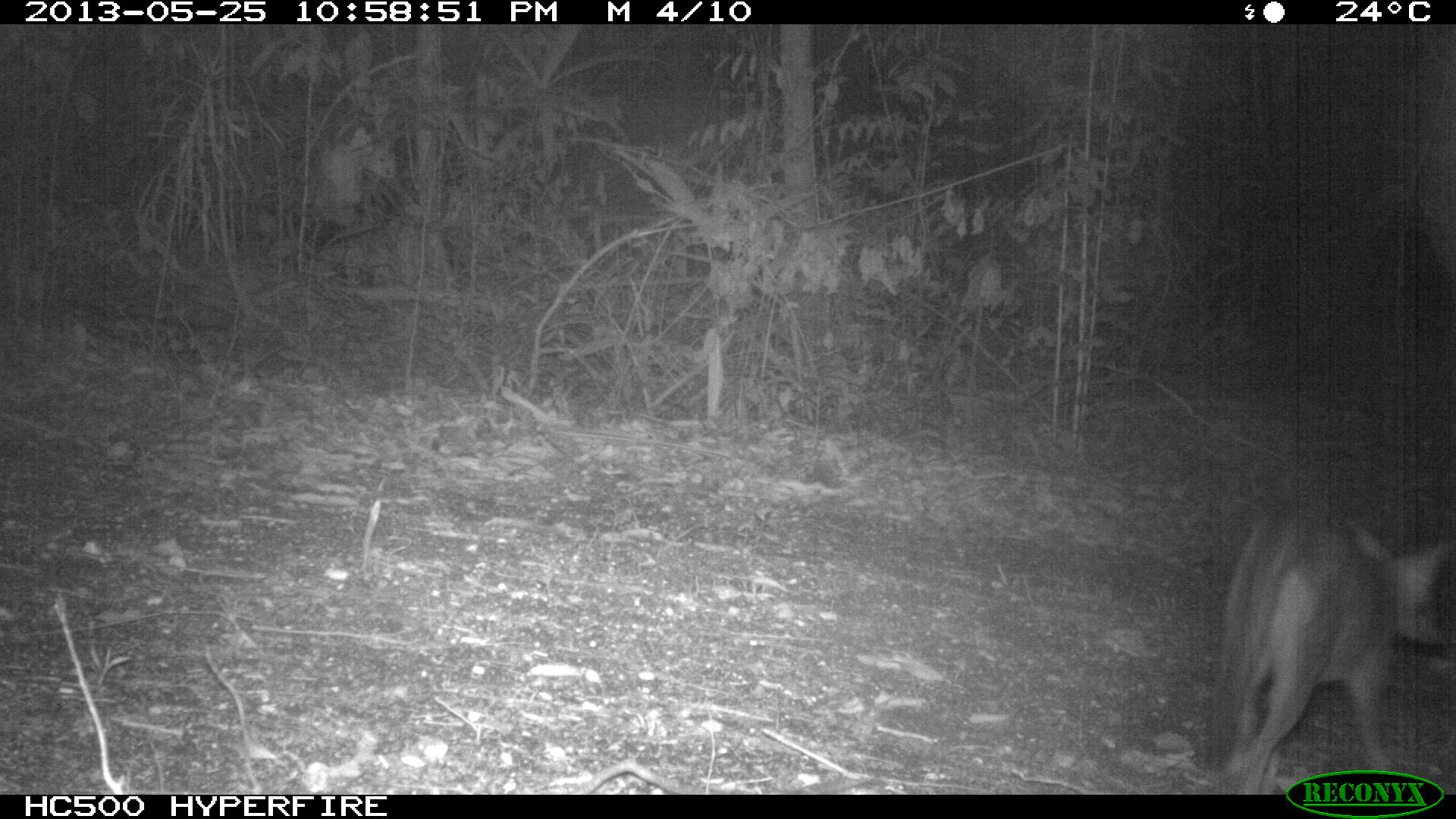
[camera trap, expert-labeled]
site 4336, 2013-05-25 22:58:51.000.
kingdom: Animalia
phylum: Chordata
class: Mammalia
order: Carnivora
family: Canidae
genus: Urocyon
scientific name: Urocyon cinereoargenteus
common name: gray fox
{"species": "Urocyon cinereoargenteus (gray fox)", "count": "1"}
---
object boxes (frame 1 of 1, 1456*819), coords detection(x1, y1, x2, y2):
urocyon cinereoargenteus: detection(1199, 485, 1456, 793)